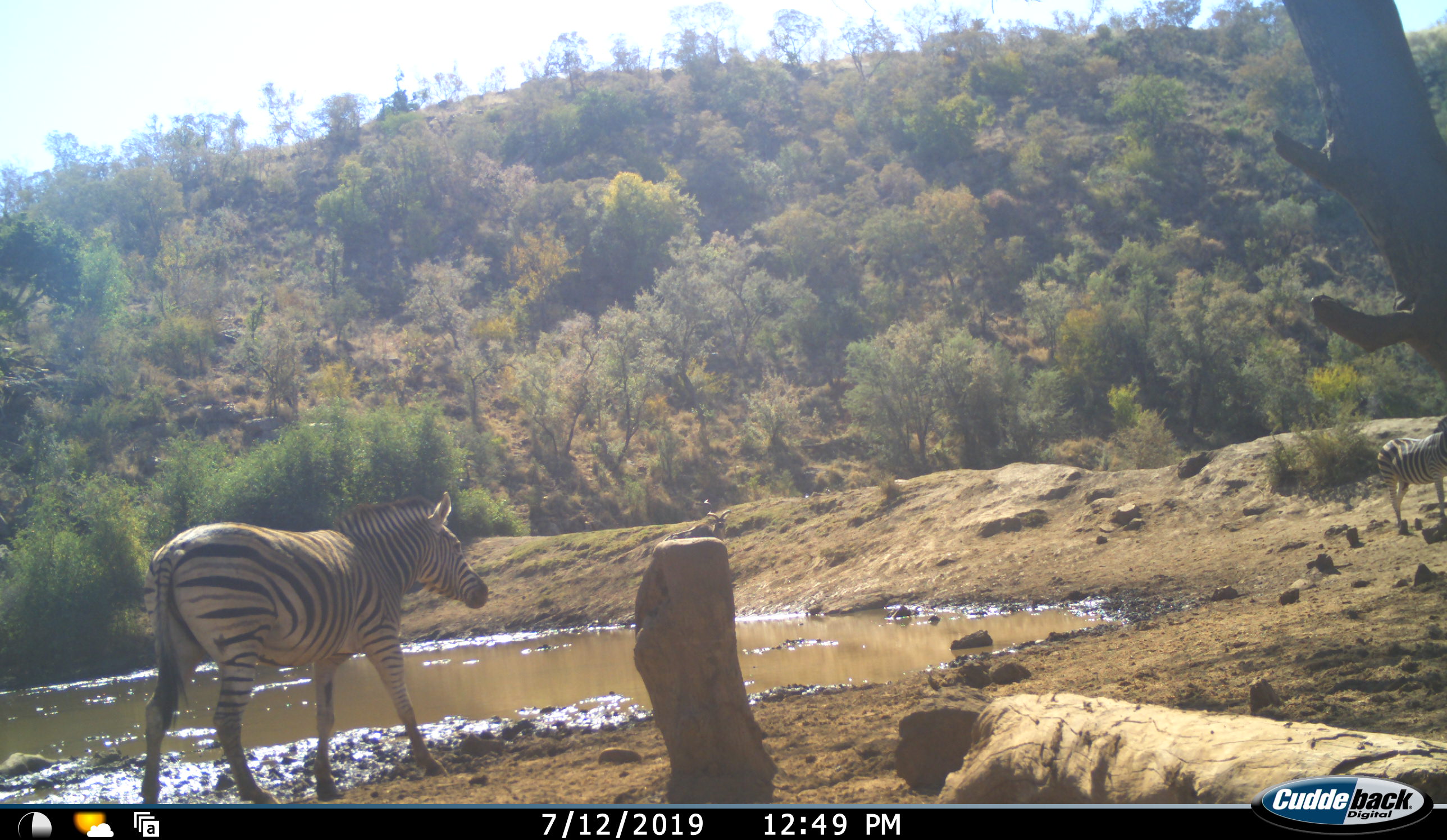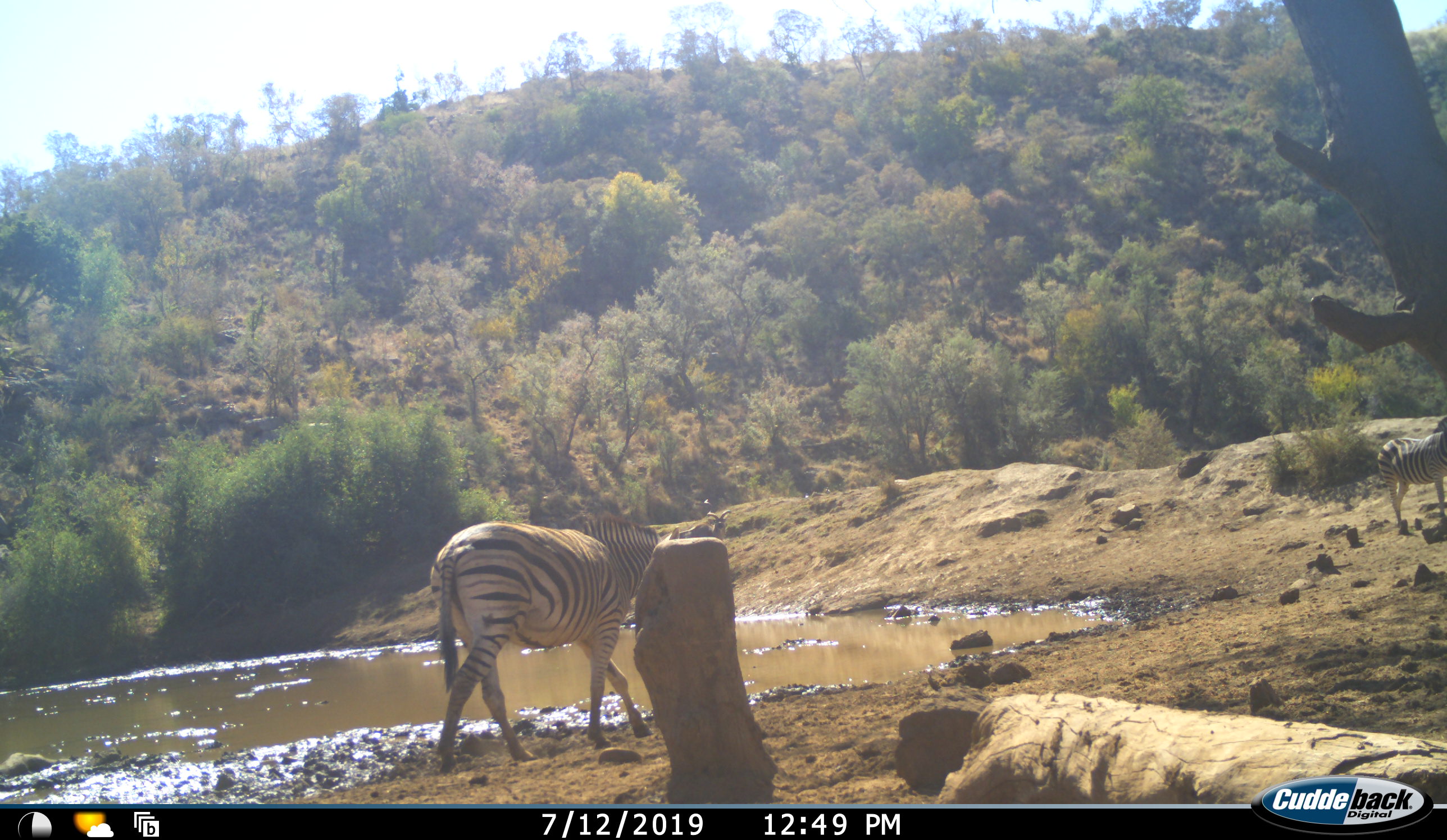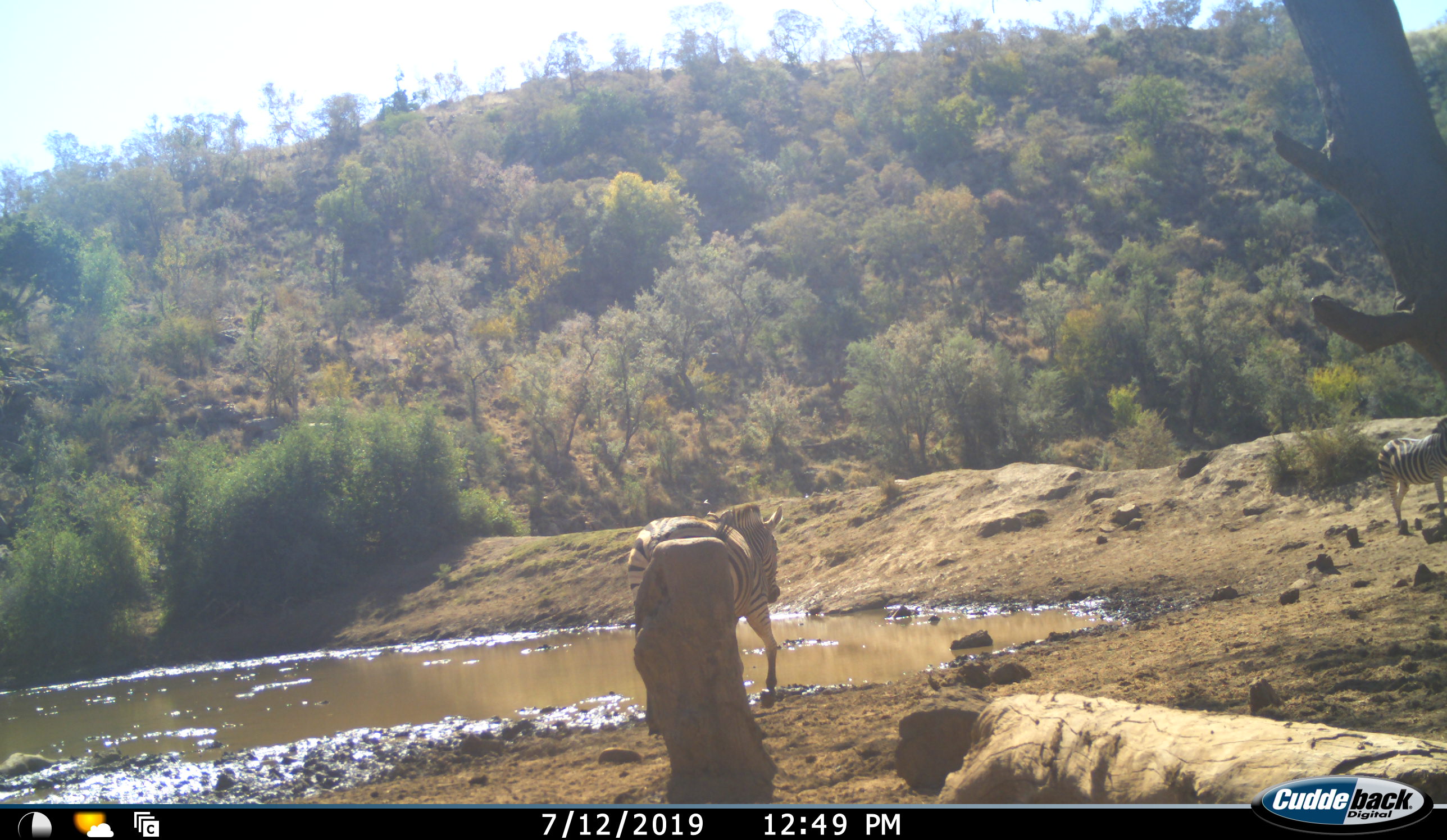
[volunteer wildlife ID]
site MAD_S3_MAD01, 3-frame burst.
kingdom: Animalia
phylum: Chordata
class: Mammalia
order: Perissodactyla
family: Equidae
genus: Equus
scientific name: Equus quagga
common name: plains zebra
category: zebraplains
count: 2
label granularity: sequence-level